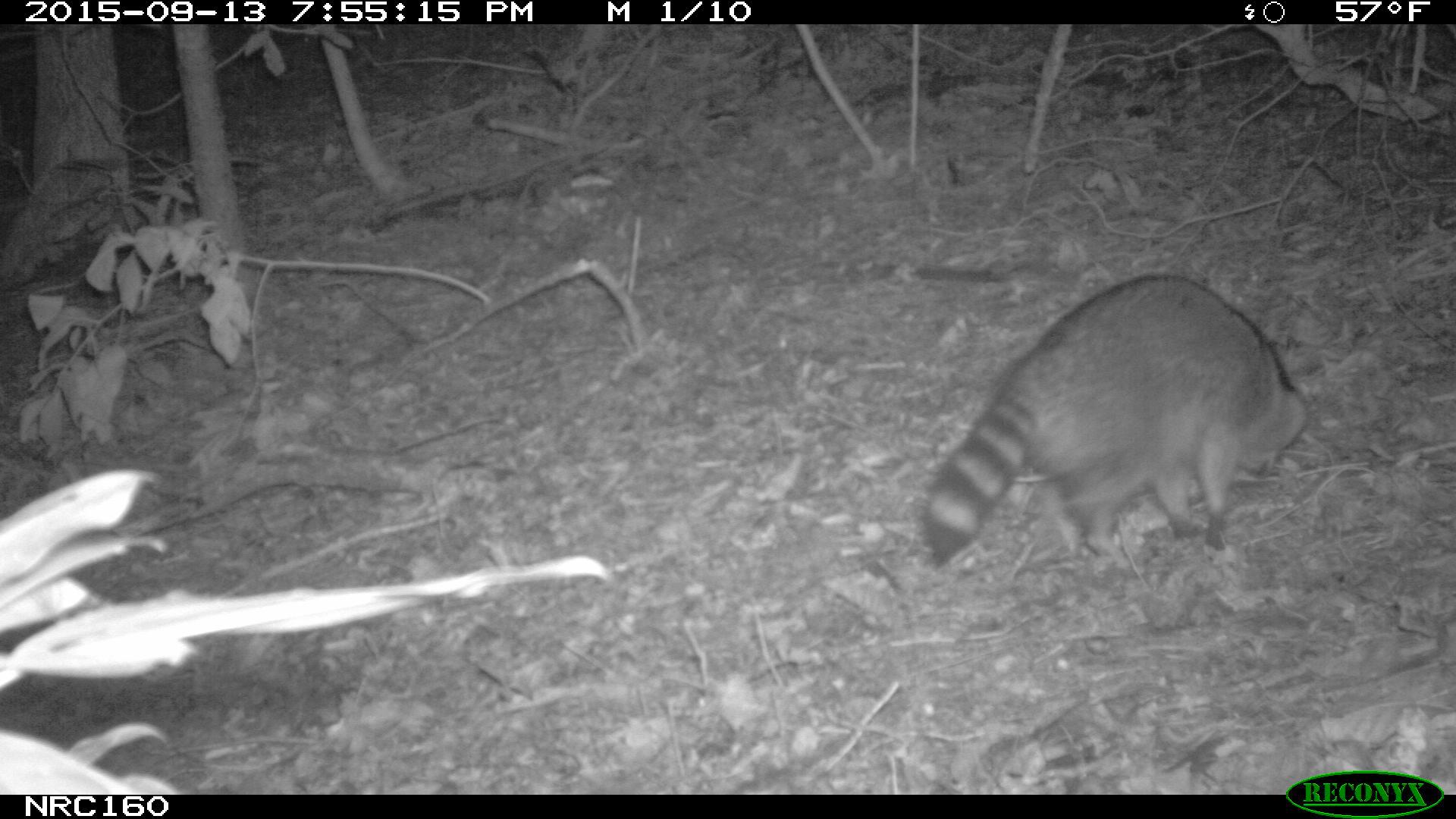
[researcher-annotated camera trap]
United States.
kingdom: Animalia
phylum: Chordata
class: Mammalia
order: Carnivora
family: Procyonidae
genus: Procyon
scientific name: Procyon lotor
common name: northern raccoon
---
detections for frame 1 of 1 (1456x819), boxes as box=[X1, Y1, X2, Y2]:
Northern Raccoon: box=[909, 264, 1316, 578]